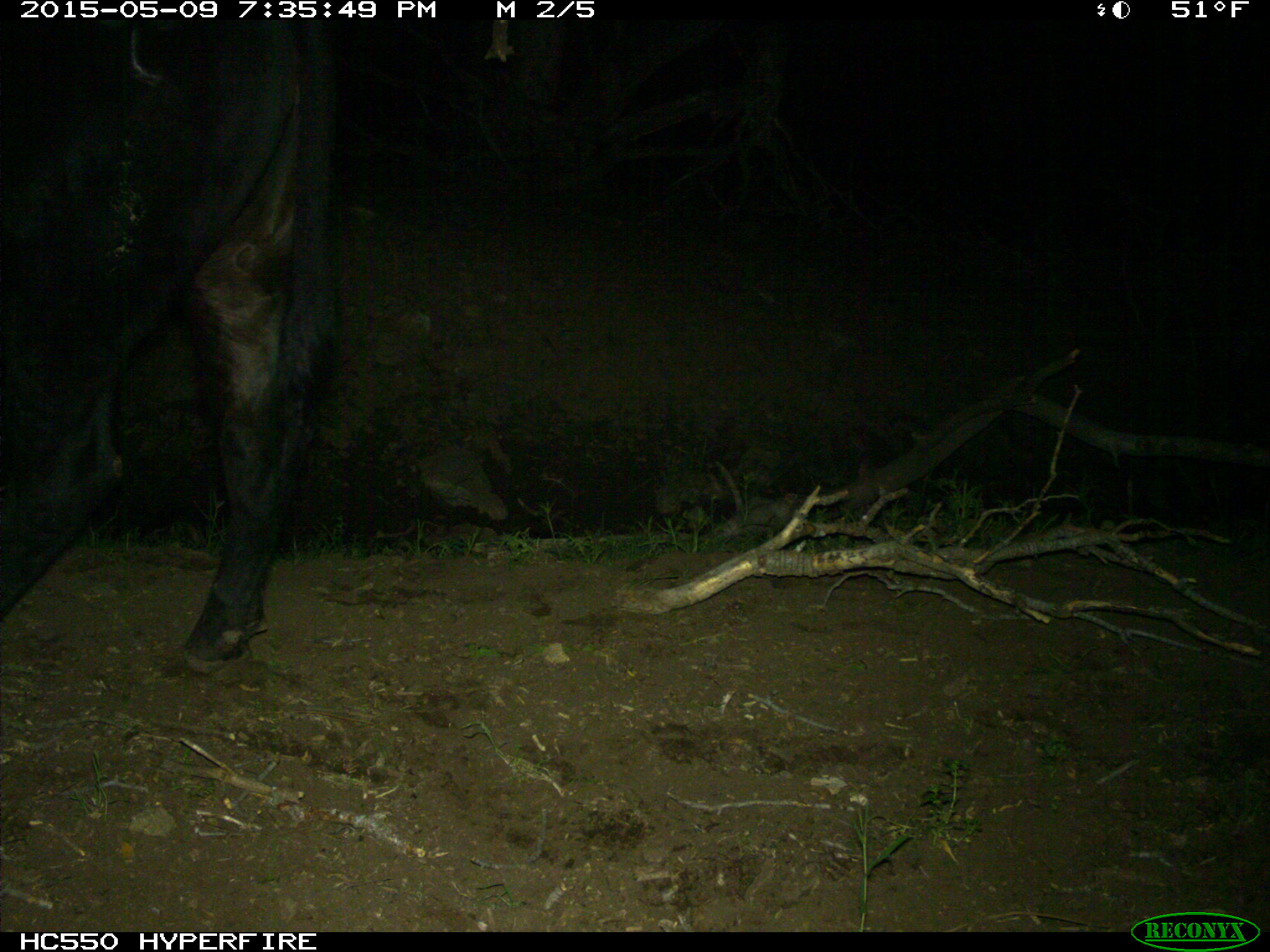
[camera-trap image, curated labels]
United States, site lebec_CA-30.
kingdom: Animalia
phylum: Chordata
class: Mammalia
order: Artiodactyla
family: Bovidae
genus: Bos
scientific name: Bos taurus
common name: domestic cow